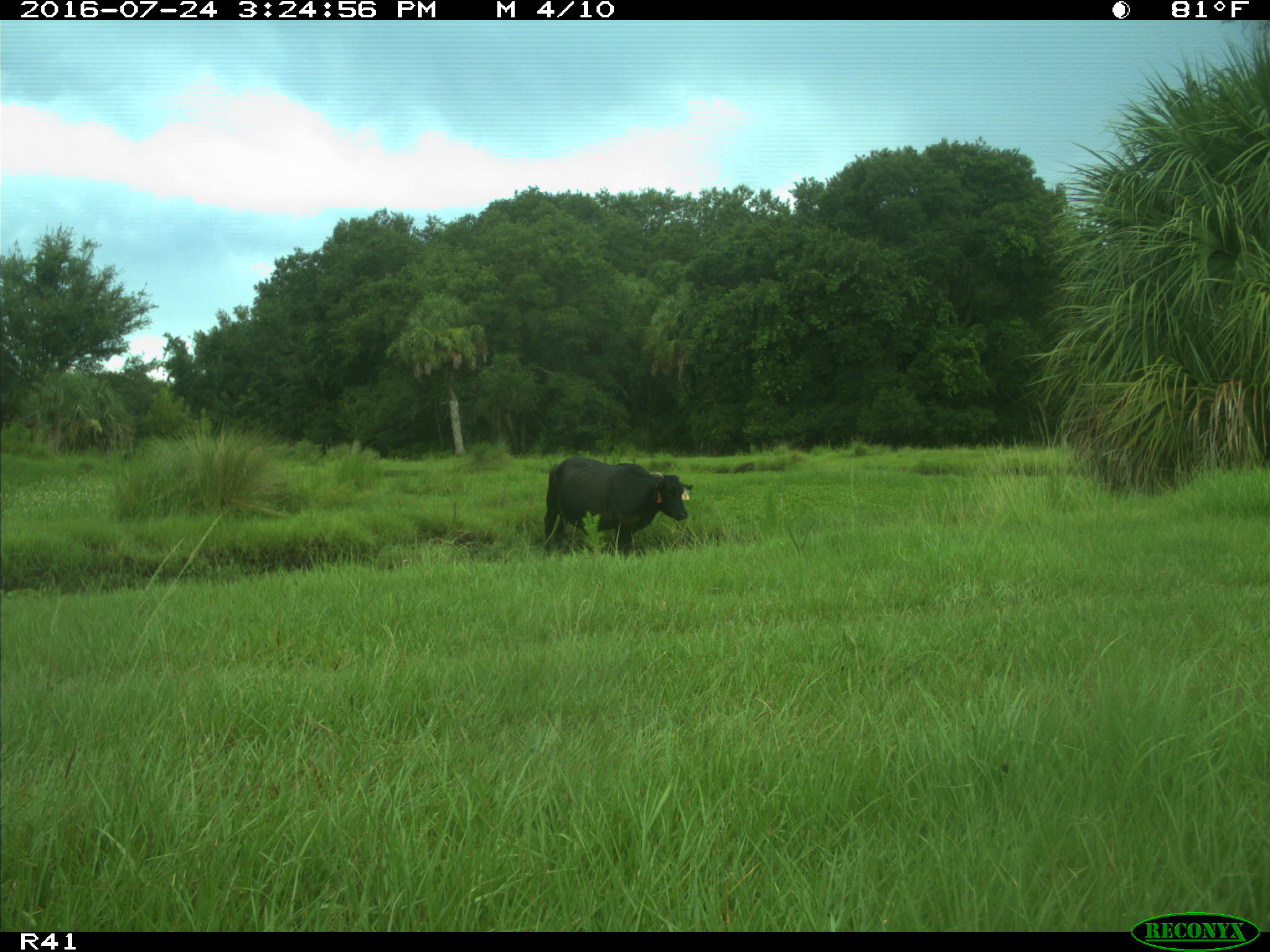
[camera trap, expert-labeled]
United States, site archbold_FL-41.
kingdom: Animalia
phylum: Chordata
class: Mammalia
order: Artiodactyla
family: Bovidae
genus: Bos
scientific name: Bos taurus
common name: domestic cow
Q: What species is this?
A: Bos taurus (domestic cow).